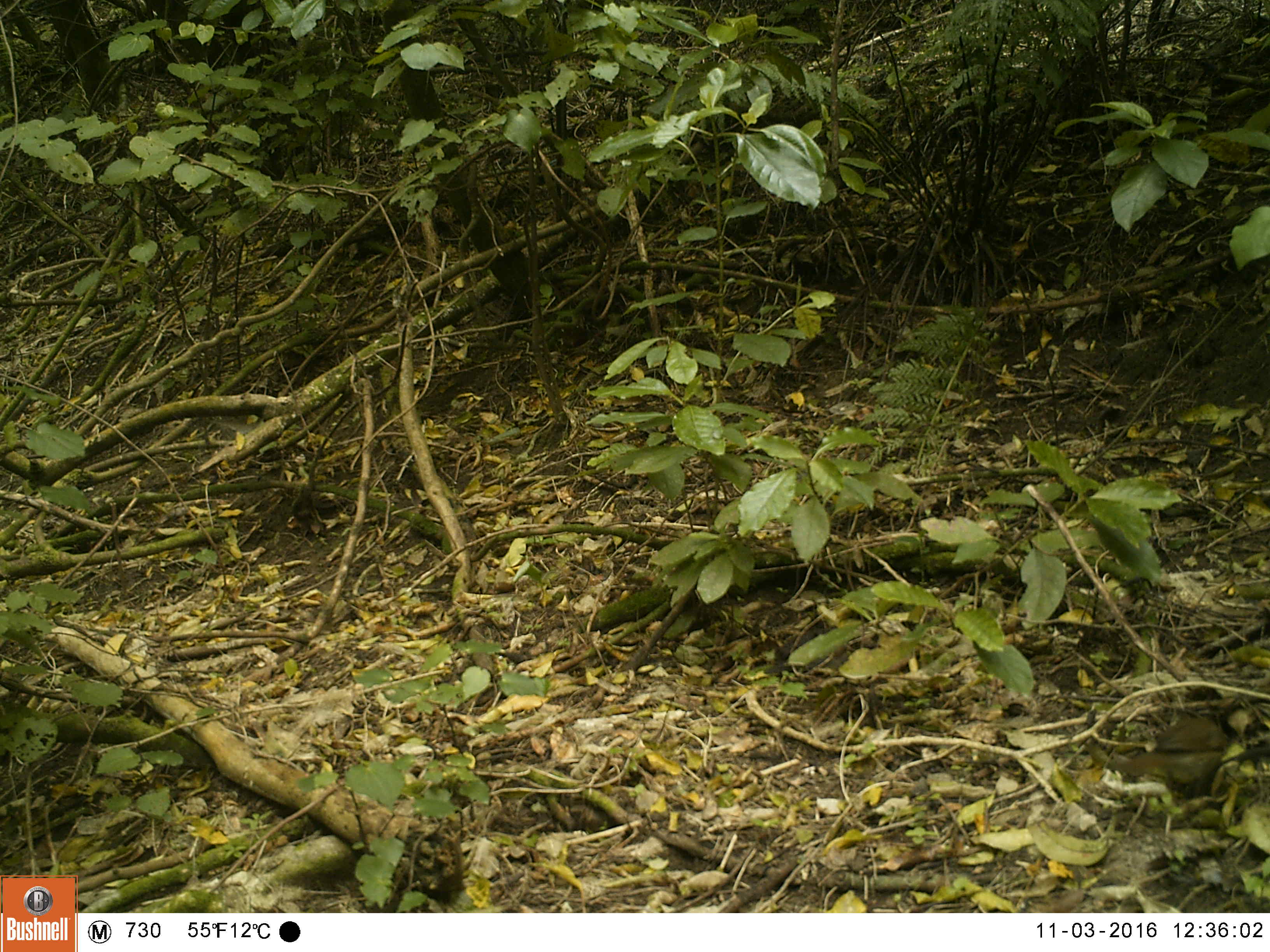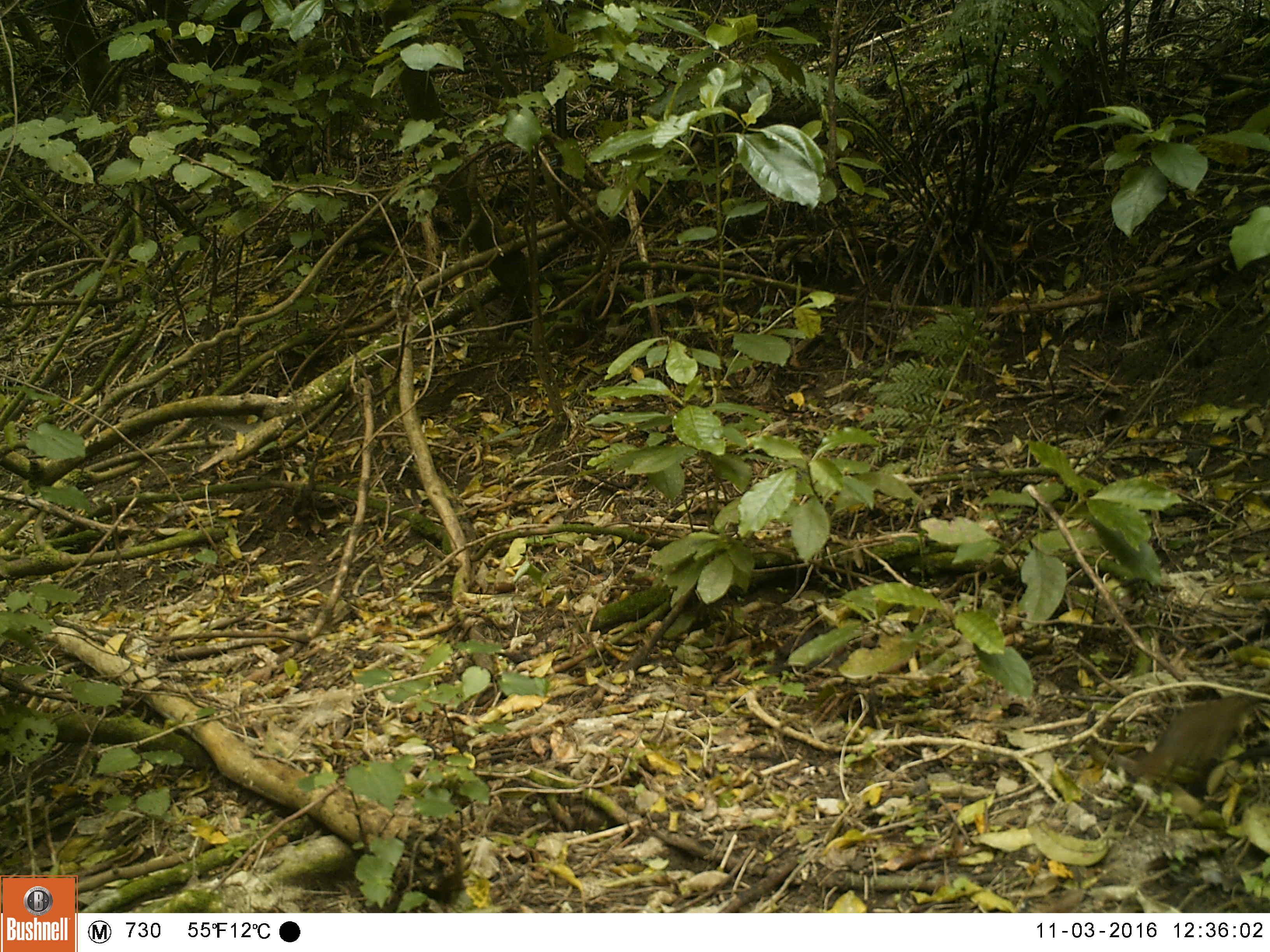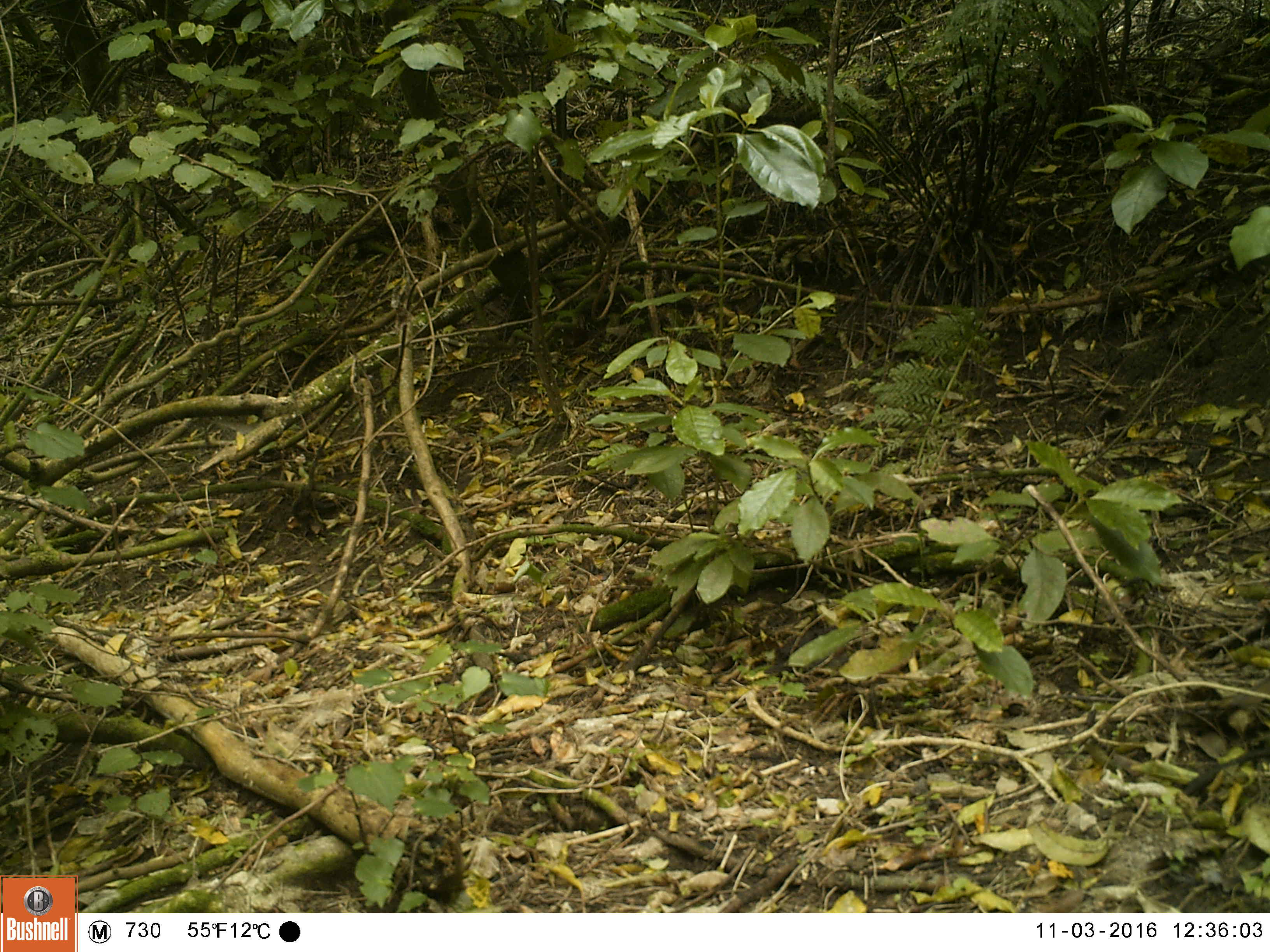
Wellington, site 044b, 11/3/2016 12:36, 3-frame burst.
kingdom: Animalia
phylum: Chordata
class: Aves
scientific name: Aves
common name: bird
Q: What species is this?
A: Bird (Aves).